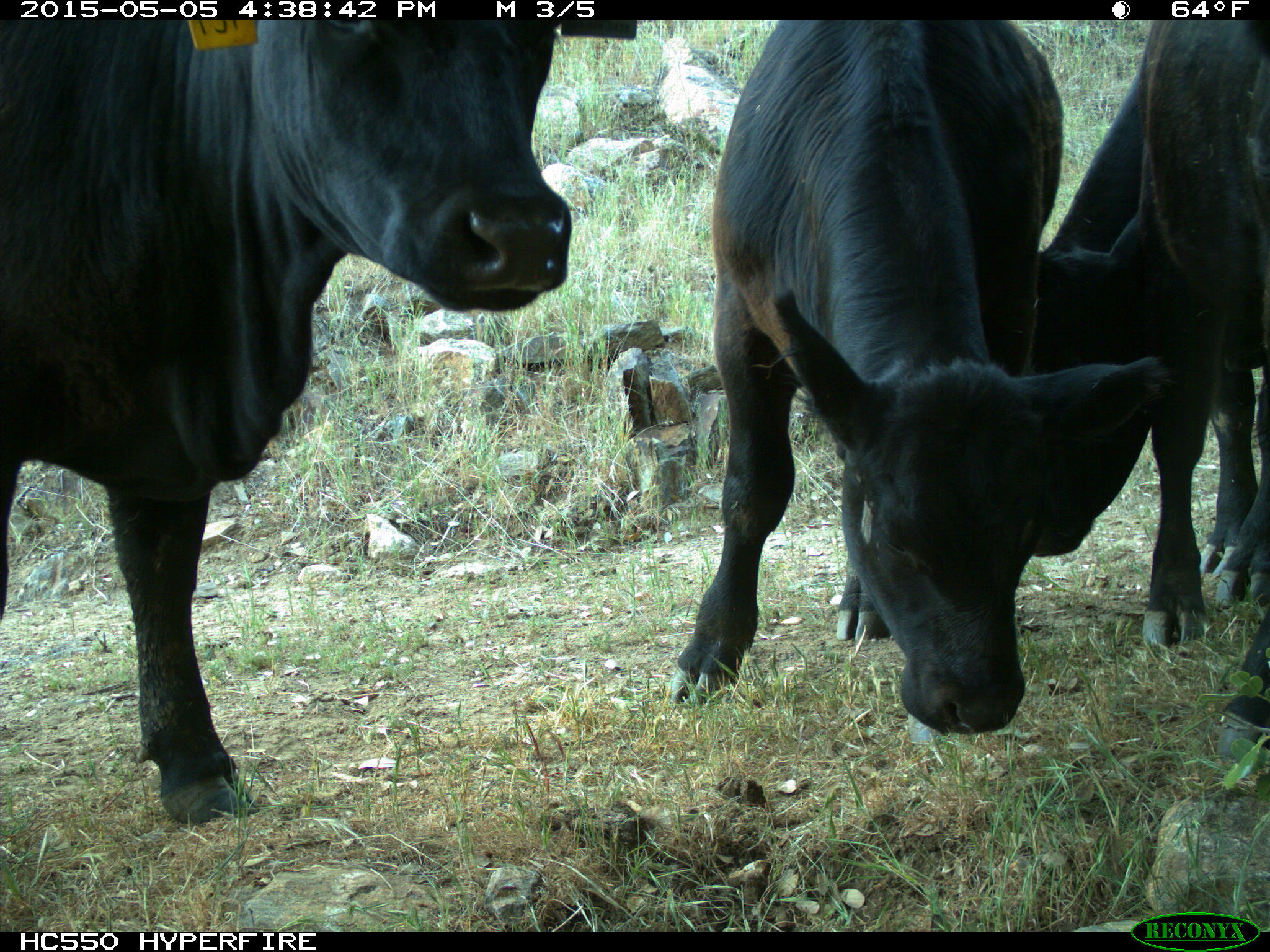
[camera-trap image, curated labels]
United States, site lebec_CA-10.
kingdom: Animalia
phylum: Chordata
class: Mammalia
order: Artiodactyla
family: Bovidae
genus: Bos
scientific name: Bos taurus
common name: domestic cow